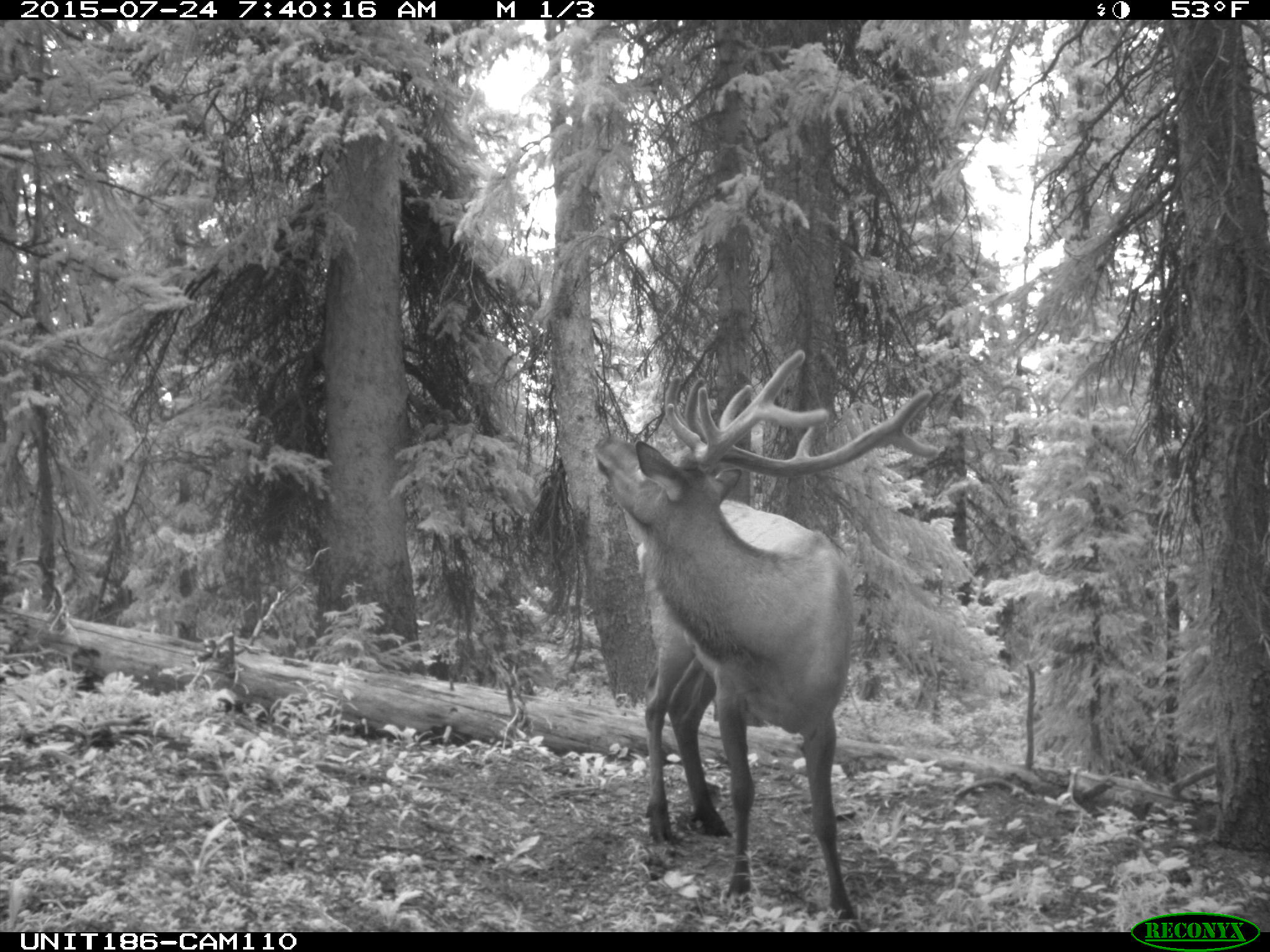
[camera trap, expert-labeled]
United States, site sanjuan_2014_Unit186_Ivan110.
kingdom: Animalia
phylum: Chordata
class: Mammalia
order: Artiodactyla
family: Cervidae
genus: Cervus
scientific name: Cervus elaphus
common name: red deer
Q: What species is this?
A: Cervus elaphus (red deer).